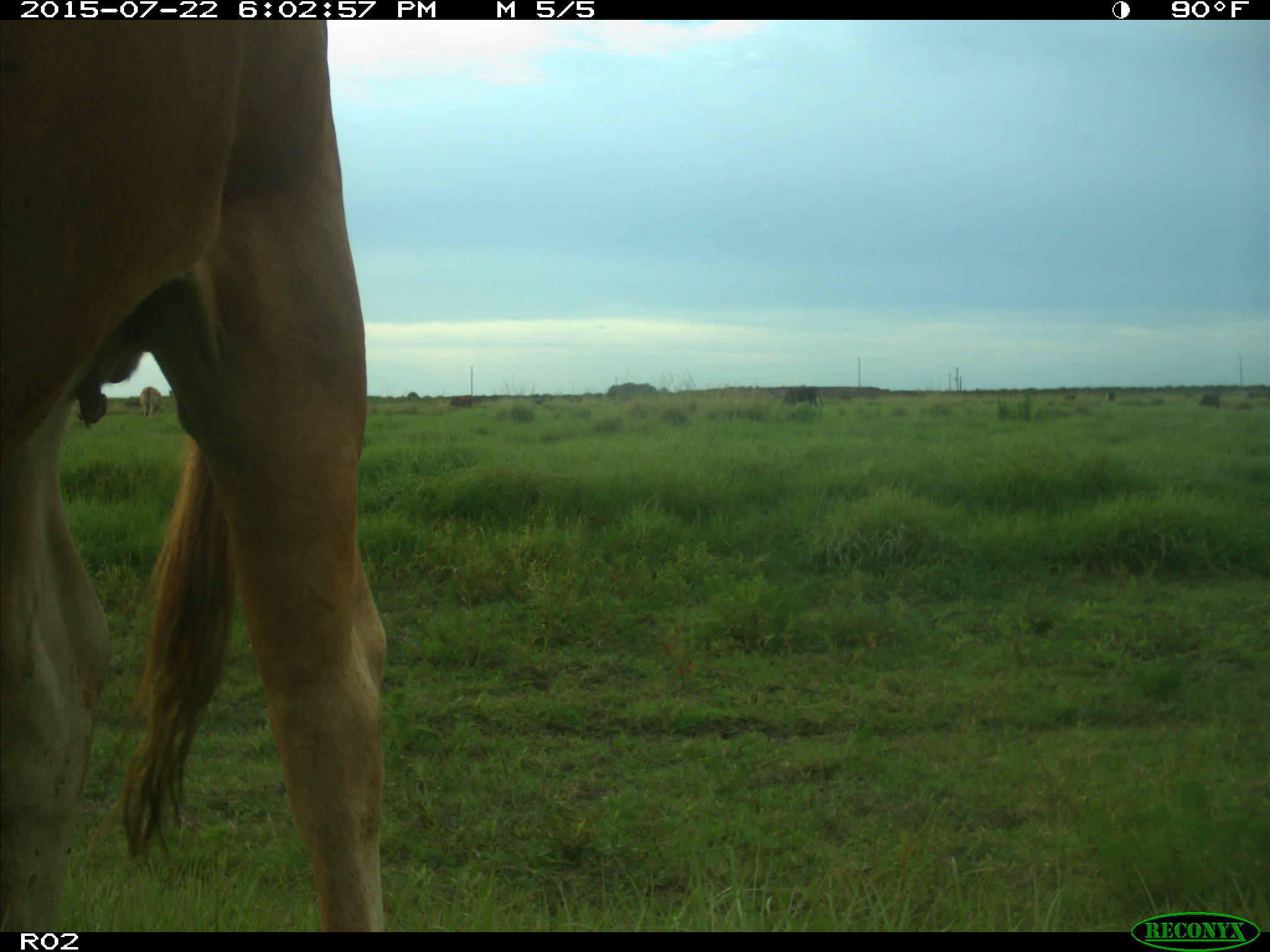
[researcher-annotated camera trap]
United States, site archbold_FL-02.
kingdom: Animalia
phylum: Chordata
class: Mammalia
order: Artiodactyla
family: Bovidae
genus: Bos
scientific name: Bos taurus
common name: domestic cow